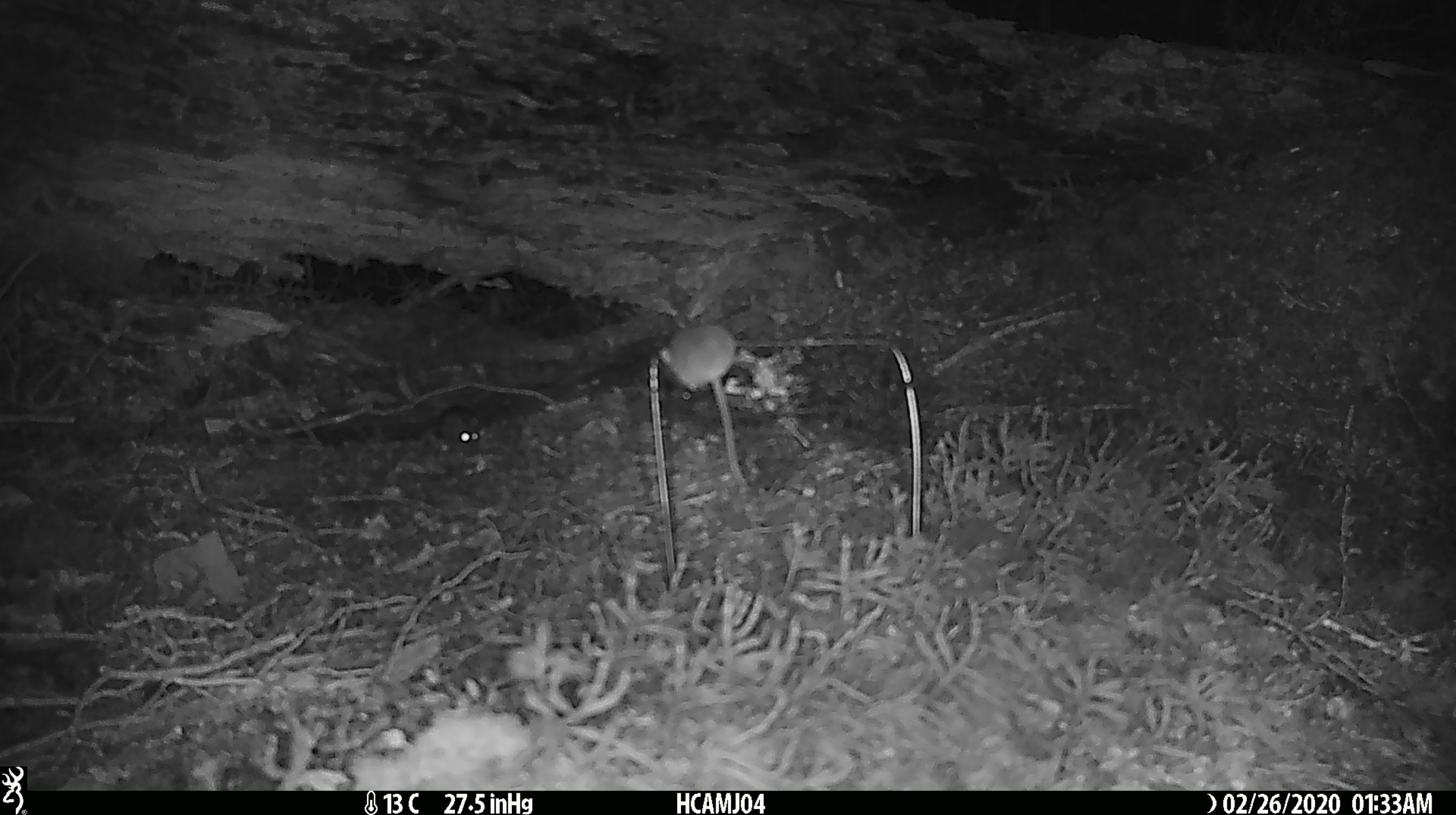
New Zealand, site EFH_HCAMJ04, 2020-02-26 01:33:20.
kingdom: Animalia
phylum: Chordata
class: Mammalia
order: Rodentia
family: Muridae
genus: Mus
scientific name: Mus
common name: mouse